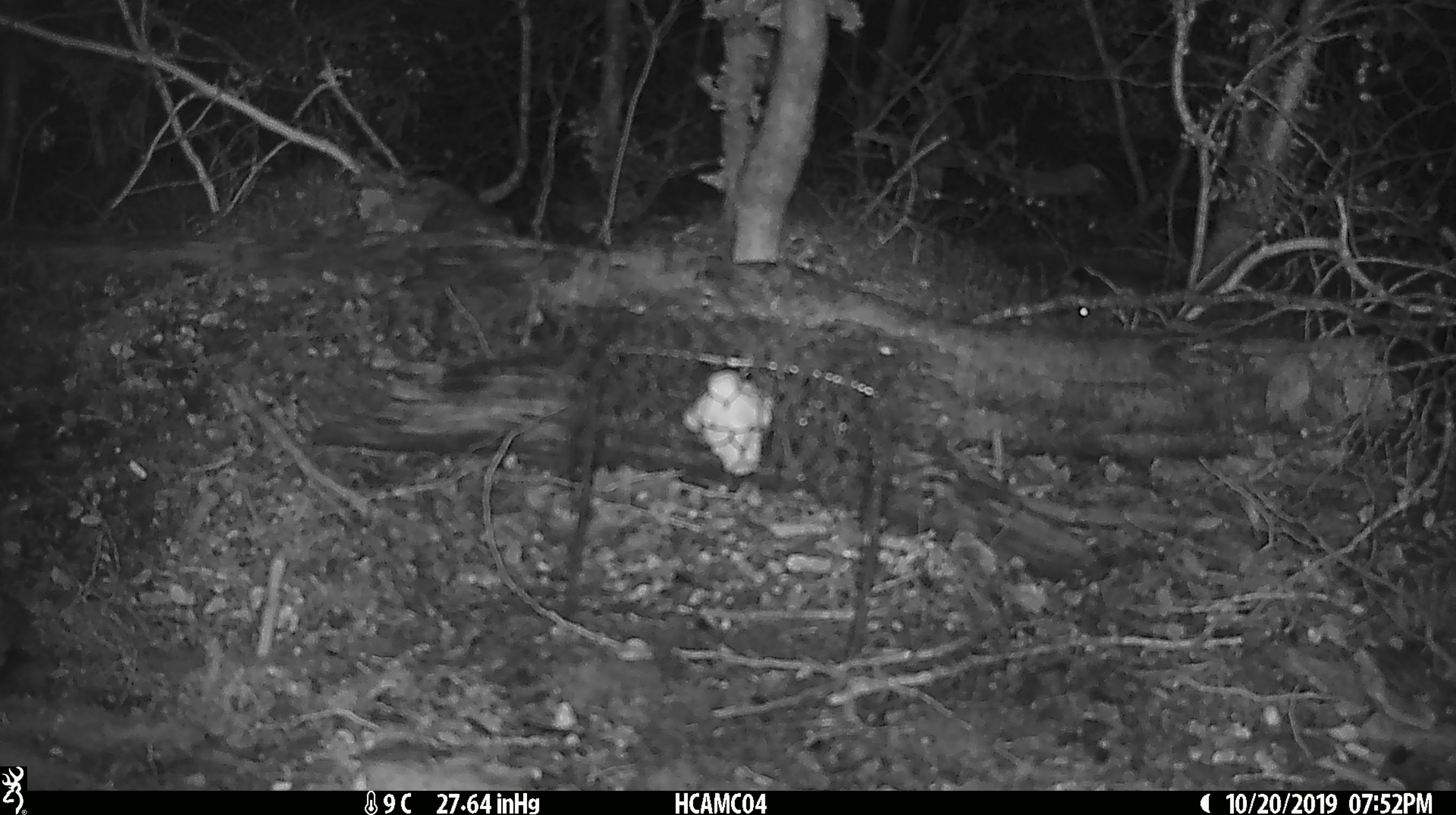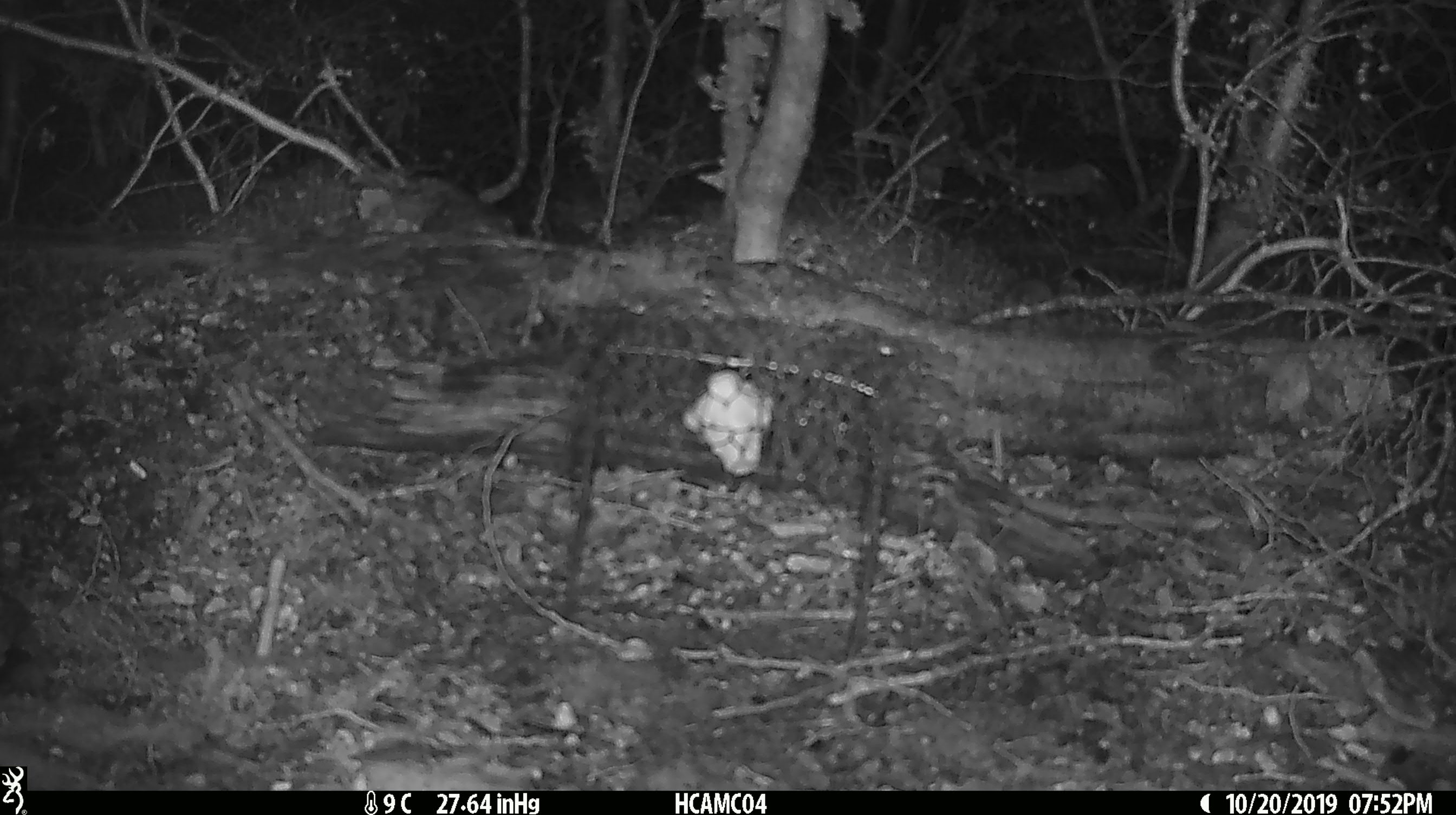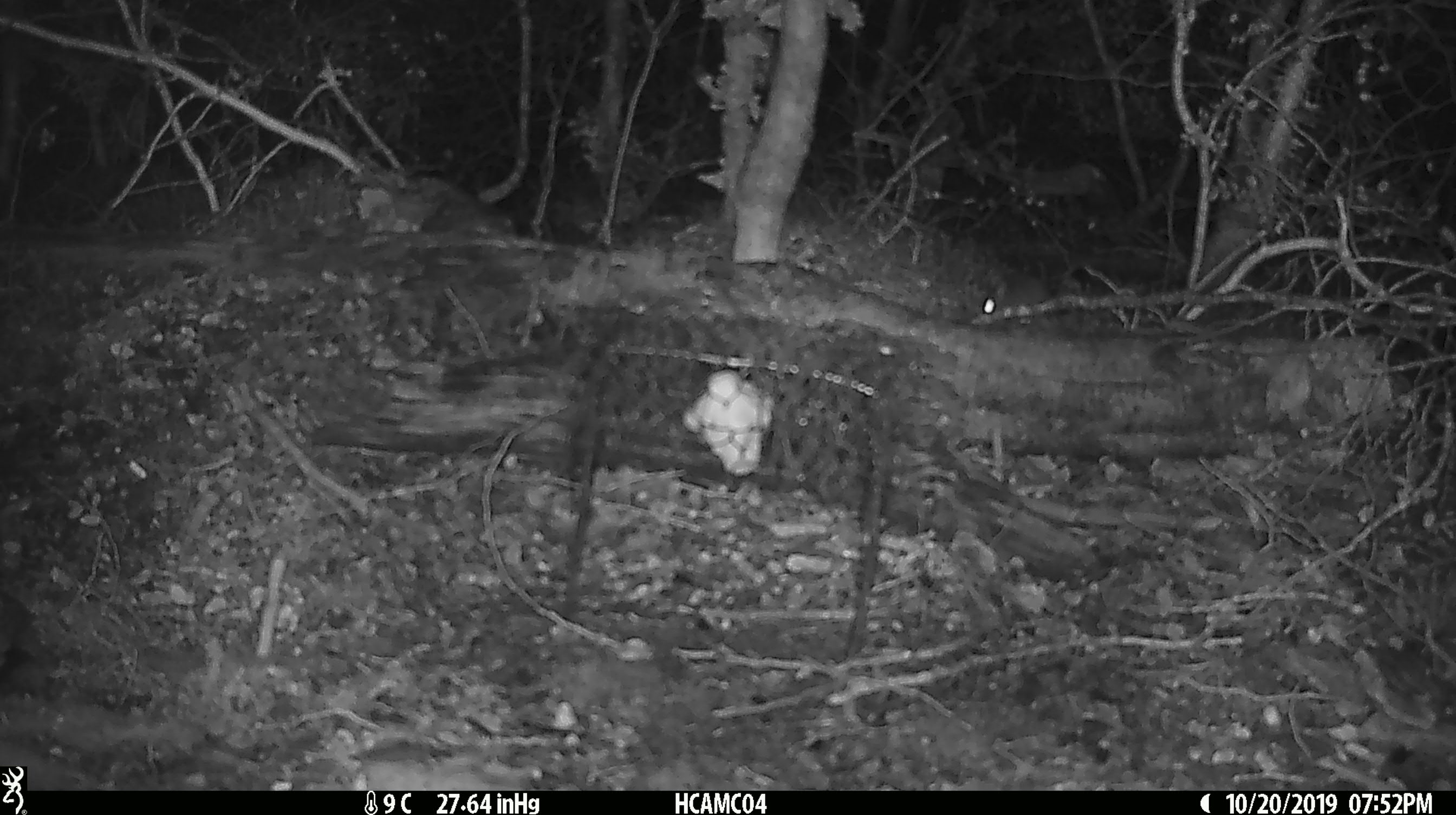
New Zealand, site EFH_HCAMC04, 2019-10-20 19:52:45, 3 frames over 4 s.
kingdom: Animalia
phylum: Chordata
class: Mammalia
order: Rodentia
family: Muridae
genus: Mus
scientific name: Mus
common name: mouse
Mouse (Mus).